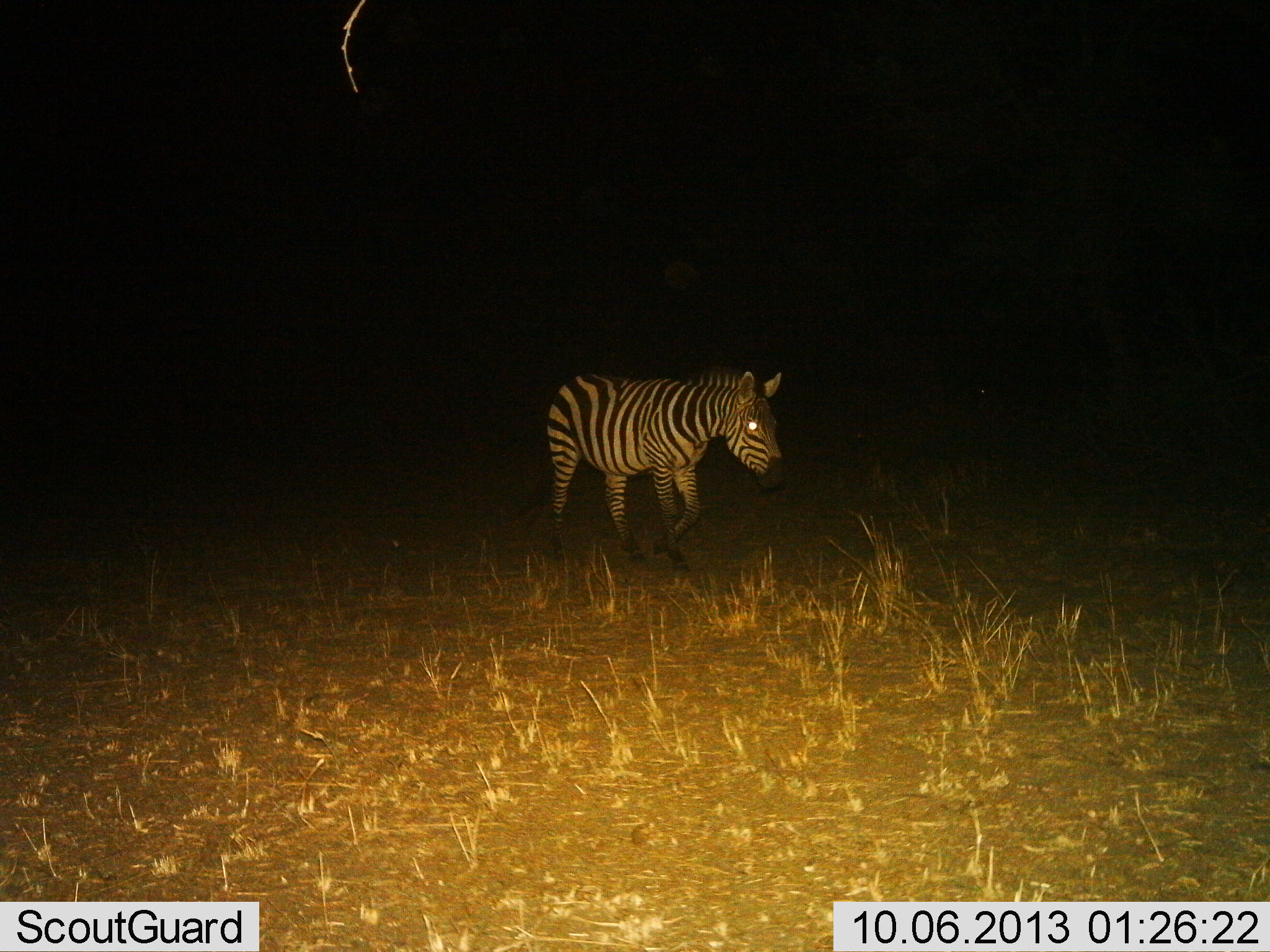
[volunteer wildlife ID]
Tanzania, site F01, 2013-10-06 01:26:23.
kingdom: Animalia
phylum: Chordata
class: Mammalia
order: Perissodactyla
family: Equidae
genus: Equus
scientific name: Equus quagga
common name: plains zebra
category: zebra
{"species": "zebra (plains zebra) (Equus quagga)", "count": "1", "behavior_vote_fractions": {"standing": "10%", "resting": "0%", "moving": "90%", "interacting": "0%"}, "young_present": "0%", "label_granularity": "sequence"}